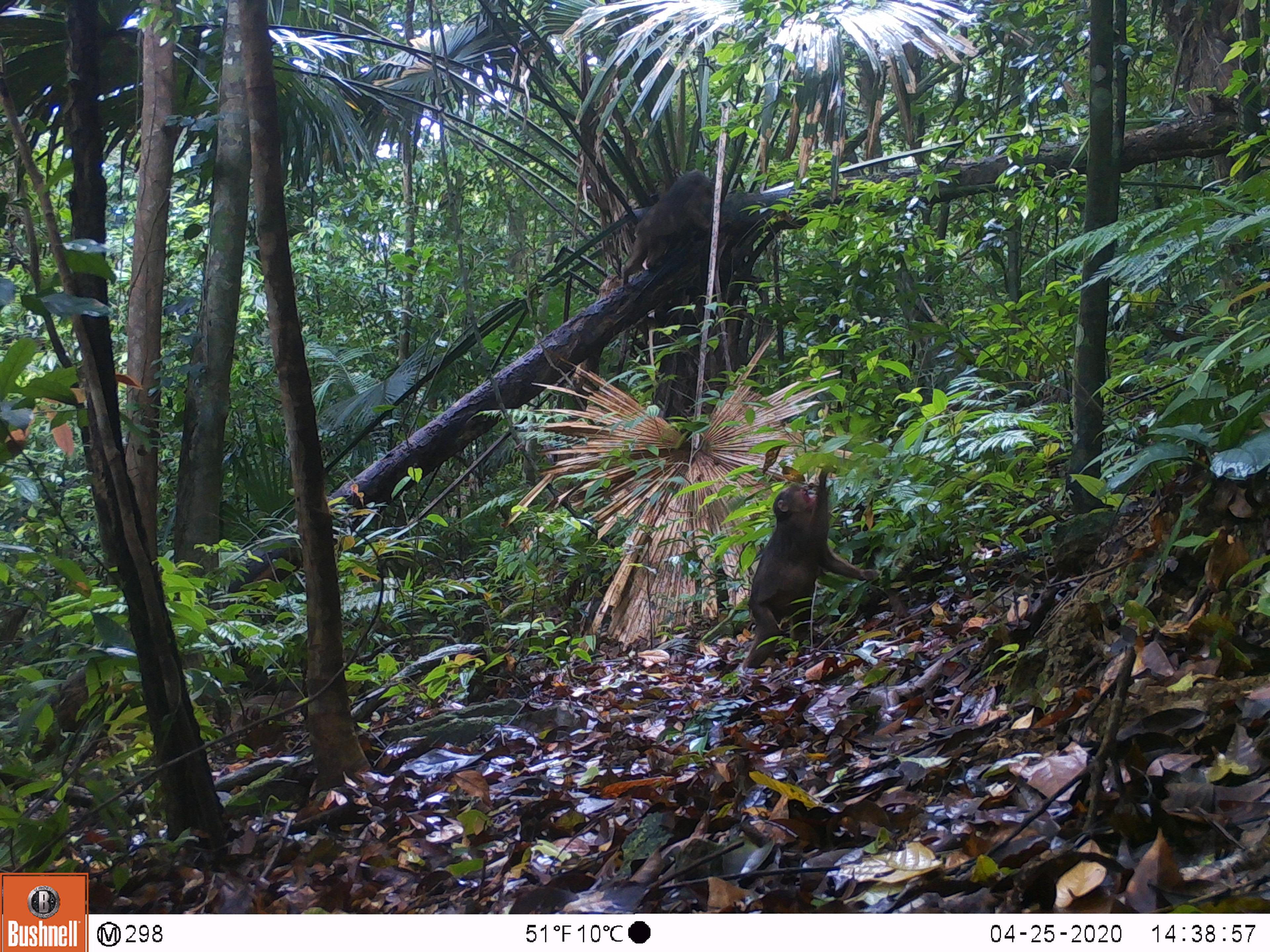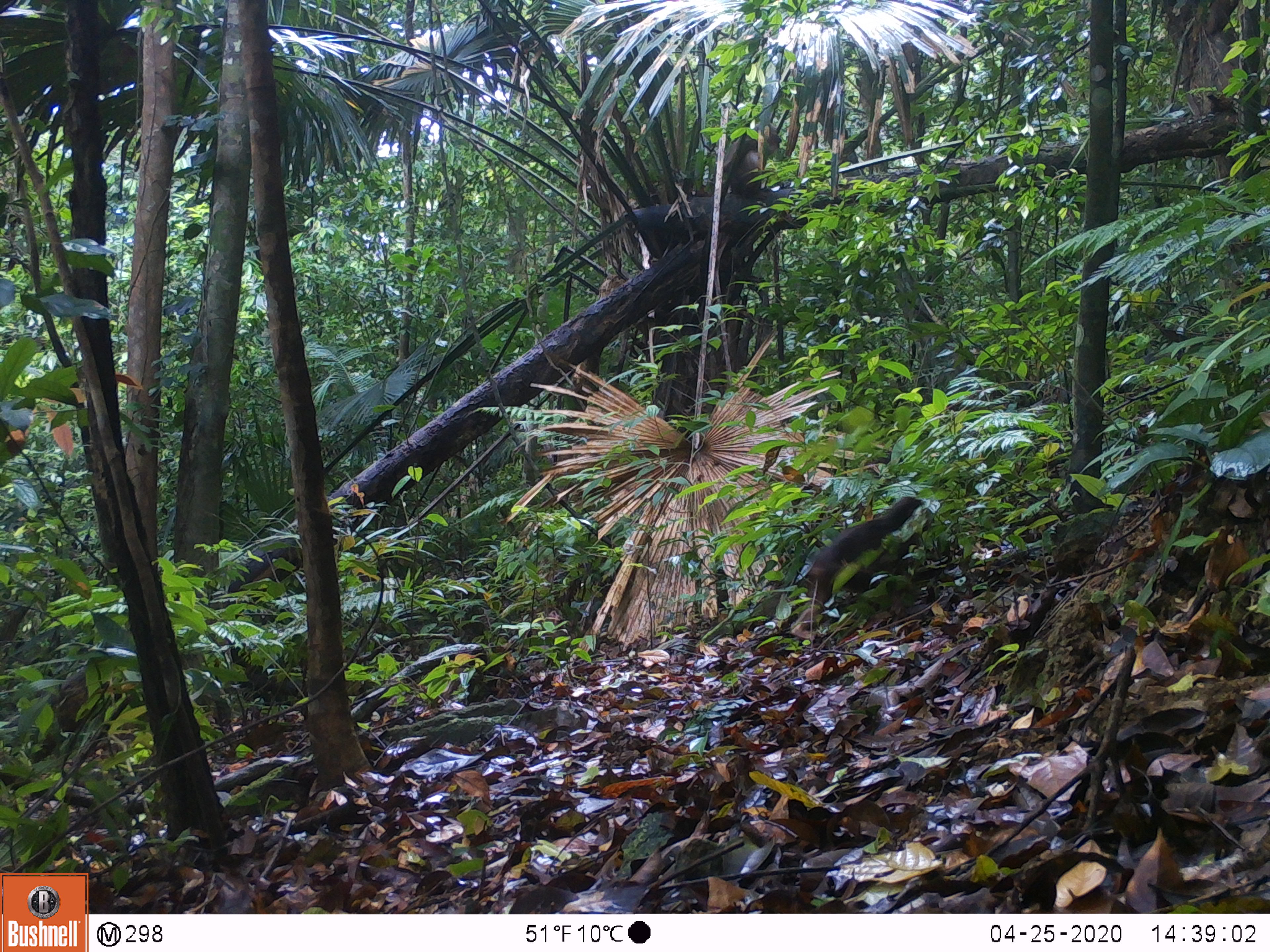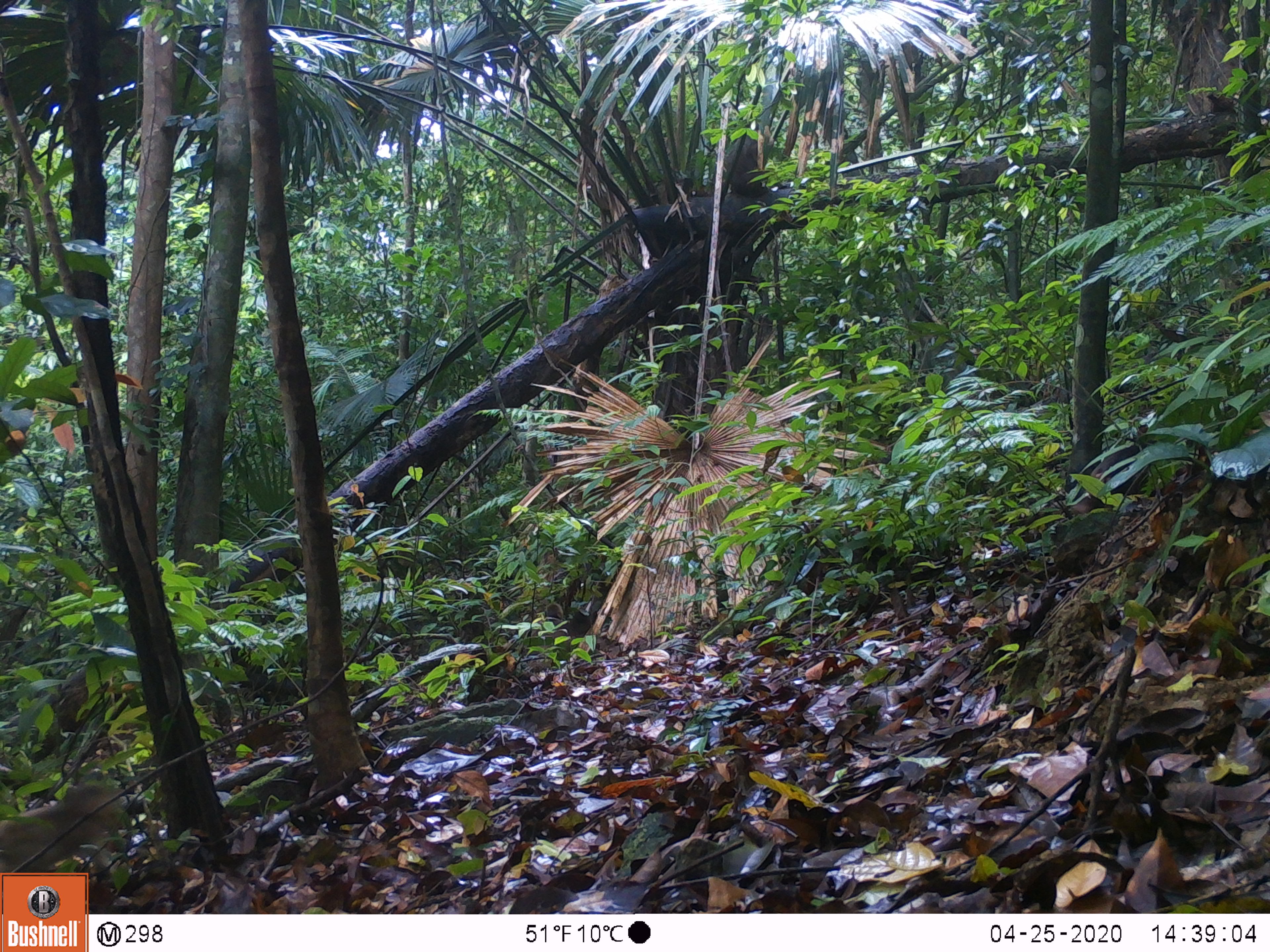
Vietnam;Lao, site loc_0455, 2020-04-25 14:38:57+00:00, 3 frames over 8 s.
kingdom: Animalia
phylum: Chordata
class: Mammalia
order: Primates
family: Cercopithecidae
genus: Macaca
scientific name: Macaca arctoides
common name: stump-tailed macaque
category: stump tailed macaque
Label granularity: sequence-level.